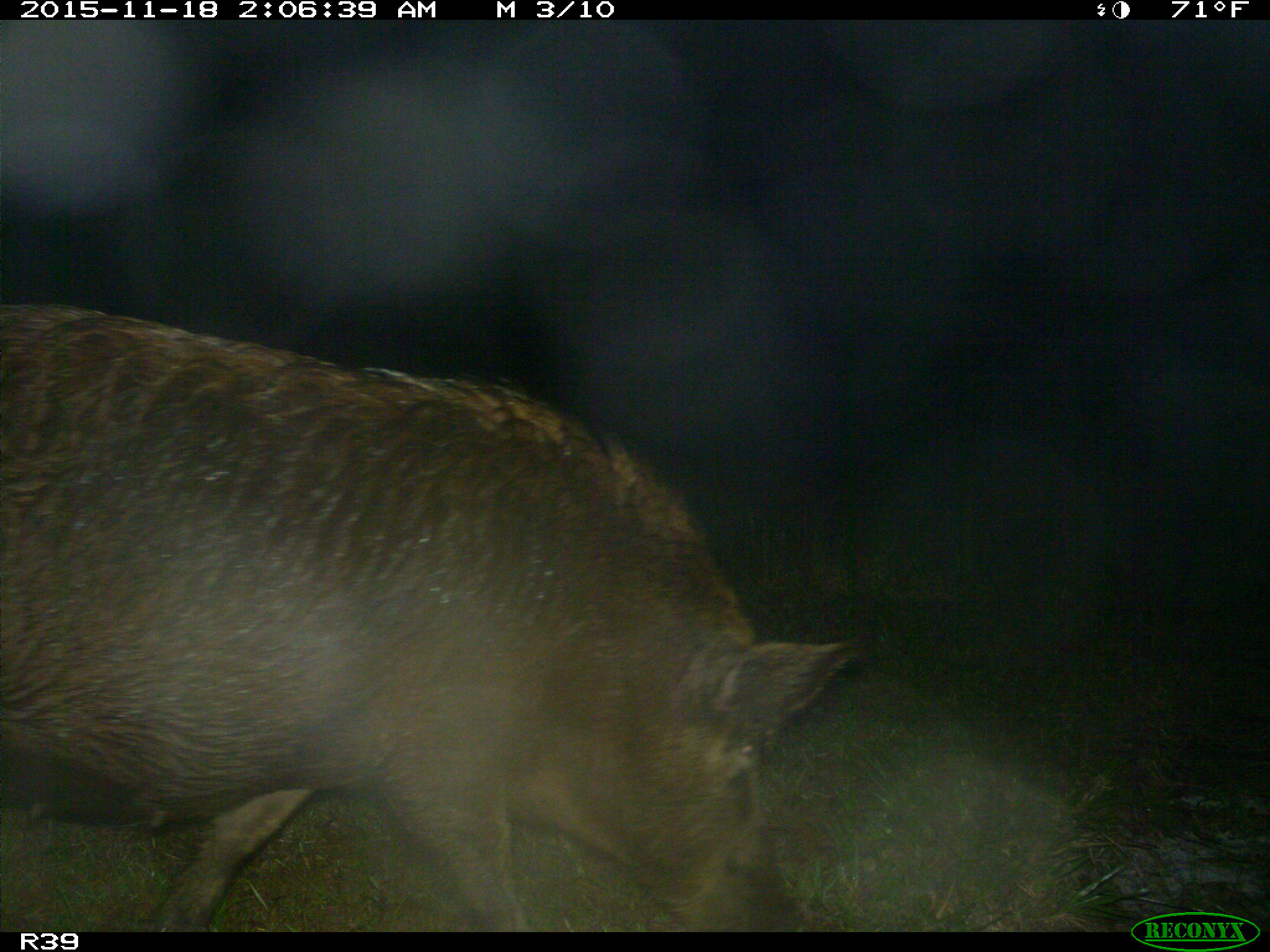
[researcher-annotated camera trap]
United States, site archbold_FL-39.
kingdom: Animalia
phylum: Chordata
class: Mammalia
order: Artiodactyla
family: Suidae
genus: Sus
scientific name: Sus scrofa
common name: wild boar